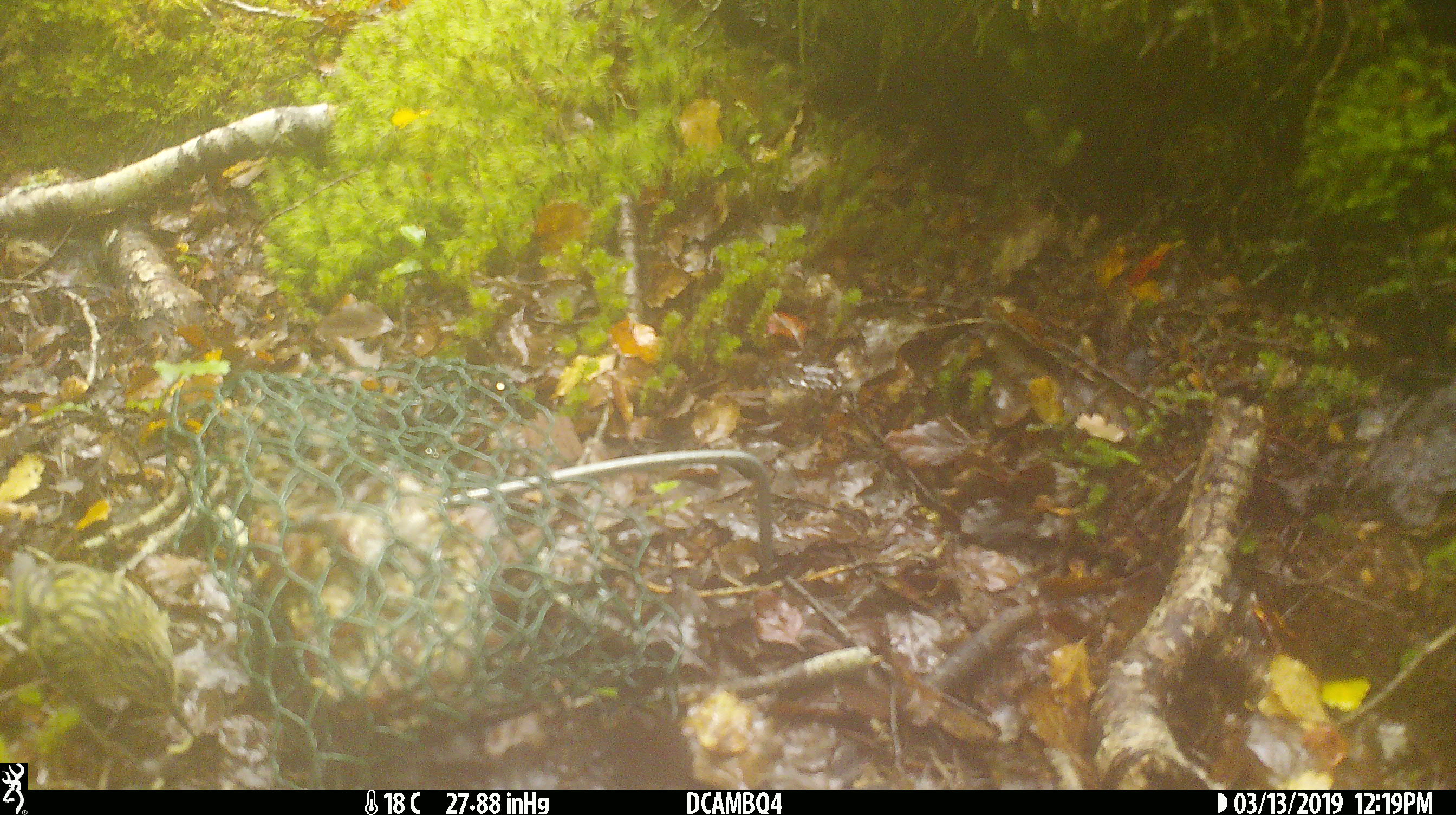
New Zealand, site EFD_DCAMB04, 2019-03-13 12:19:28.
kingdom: Animalia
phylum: Chordata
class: Aves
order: Passeriformes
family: Acanthisittidae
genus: Acanthisitta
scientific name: Acanthisitta chloris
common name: rifleman